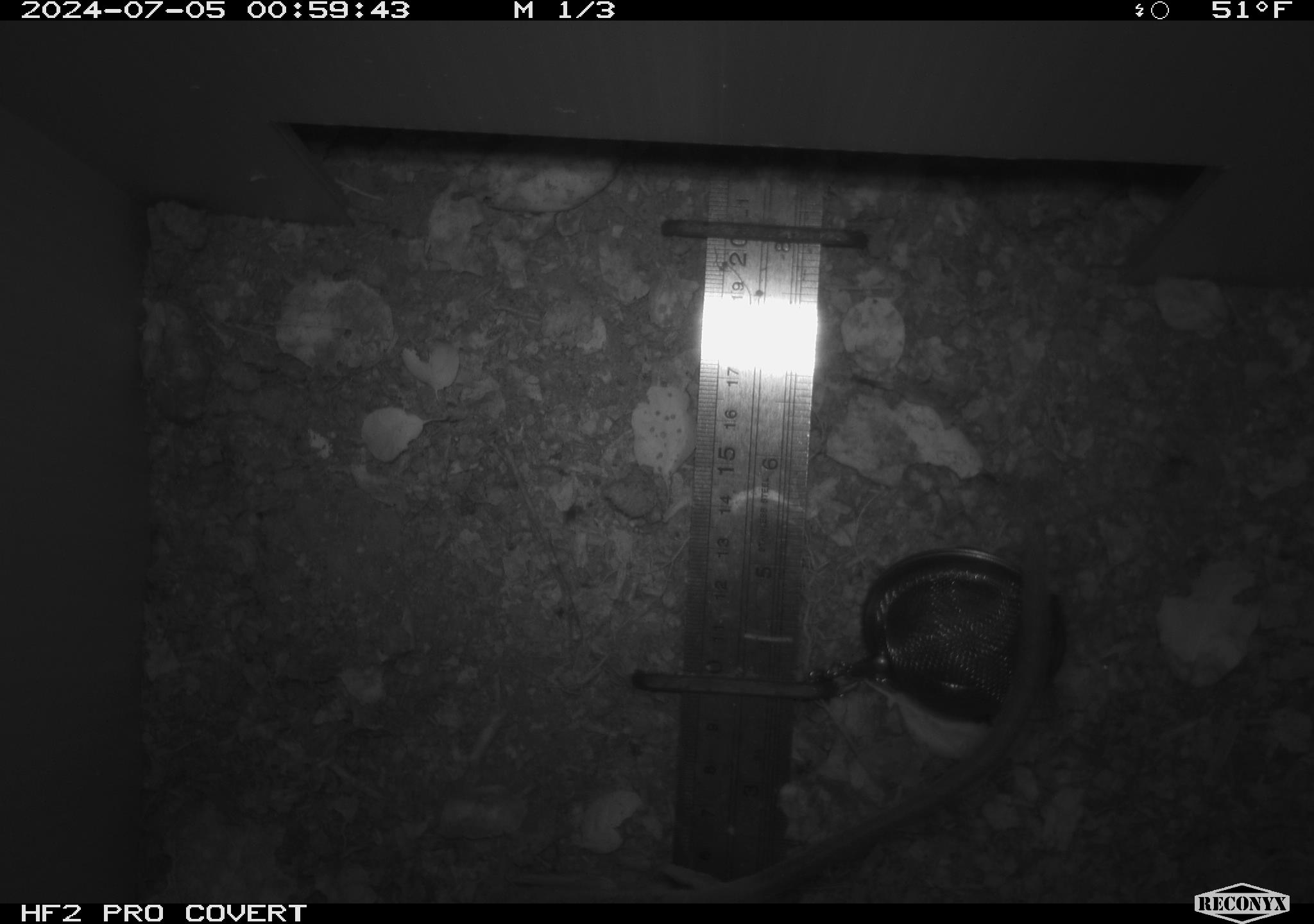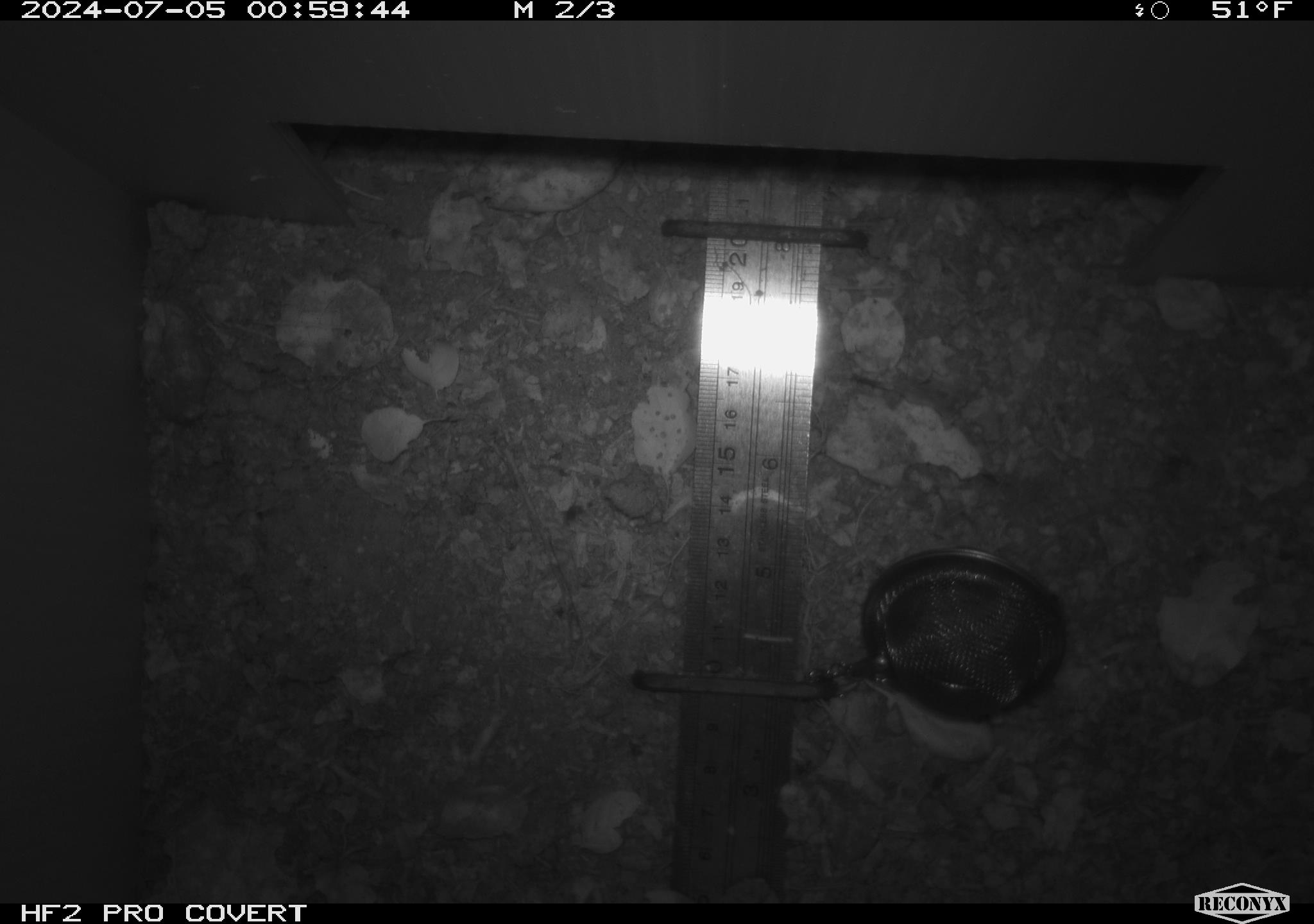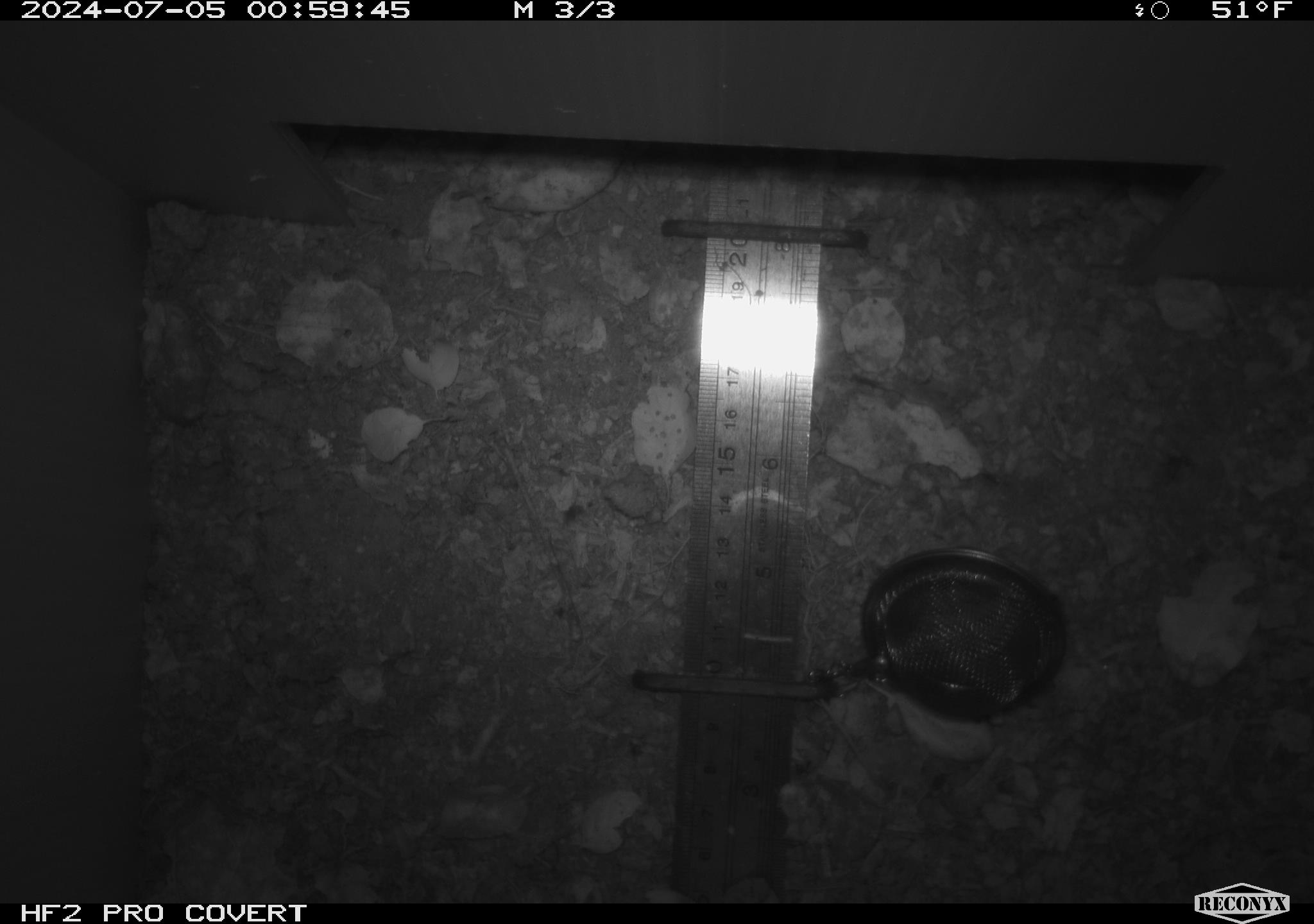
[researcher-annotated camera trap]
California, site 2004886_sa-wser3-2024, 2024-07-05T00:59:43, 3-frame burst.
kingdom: Animalia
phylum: Chordata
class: Mammalia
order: Rodentia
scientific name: Rodentia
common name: woodrat or rat or mouse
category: woodrat or rat or mouse species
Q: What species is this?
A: Woodrat or rat or mouse species (woodrat or rat or mouse) (Rodentia).